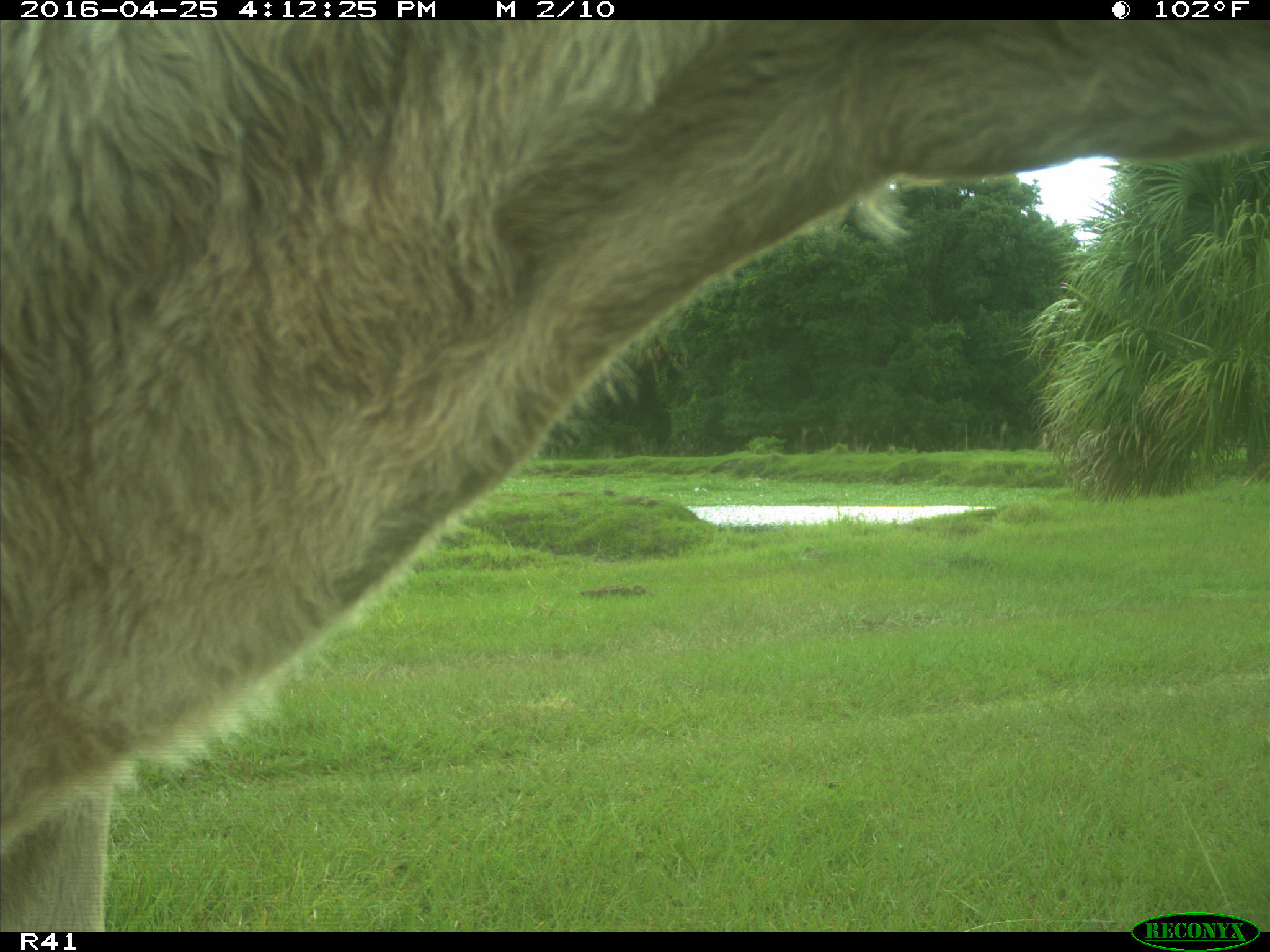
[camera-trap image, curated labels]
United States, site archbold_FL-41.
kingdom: Animalia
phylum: Chordata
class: Mammalia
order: Artiodactyla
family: Bovidae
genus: Bos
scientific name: Bos taurus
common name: domestic cow